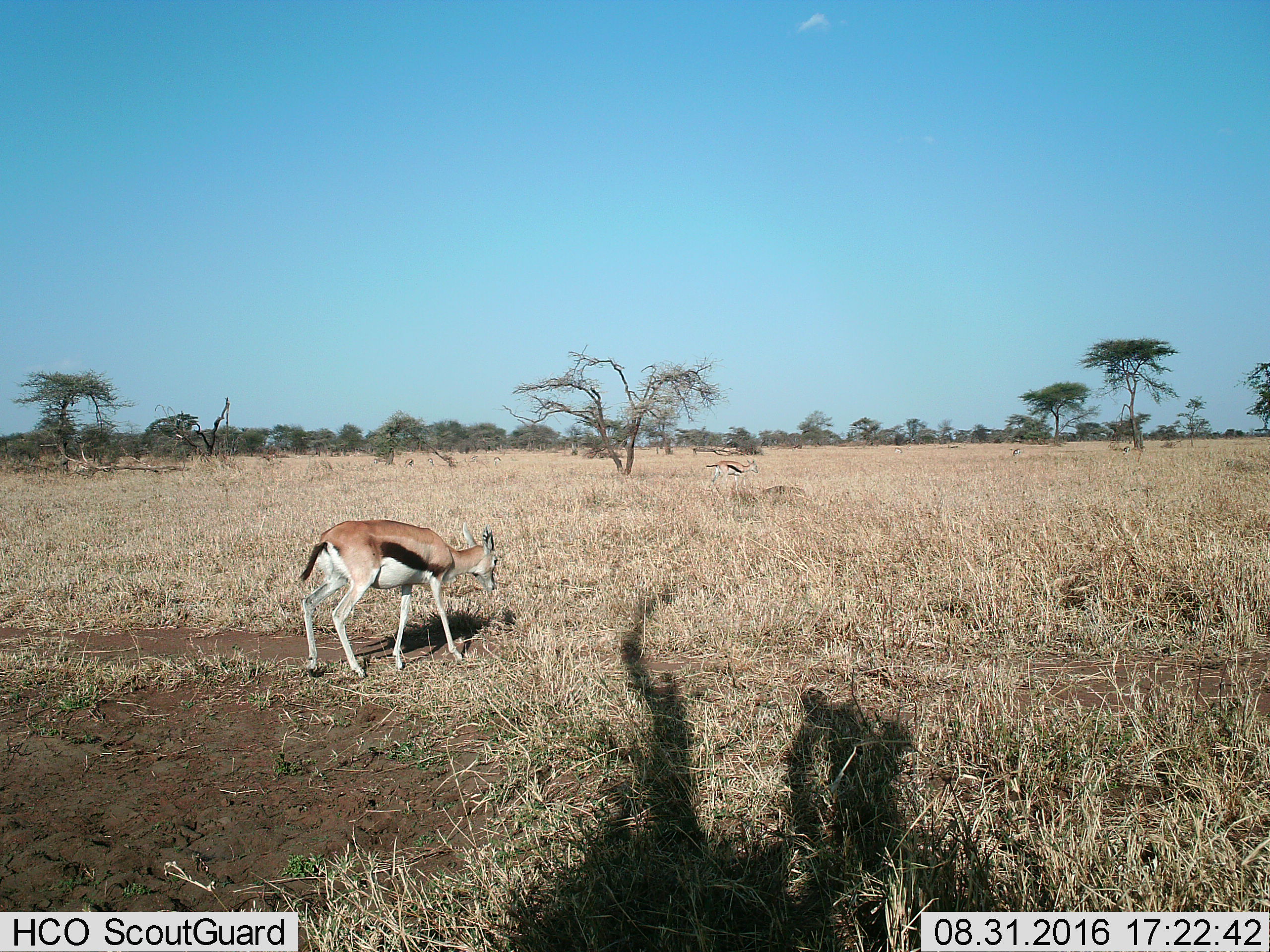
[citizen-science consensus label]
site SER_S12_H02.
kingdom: Animalia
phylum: Chordata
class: Mammalia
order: Artiodactyla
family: Bovidae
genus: Eudorcas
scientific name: Eudorcas thomsonii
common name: thomson's gazelle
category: gazellethomsons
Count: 8.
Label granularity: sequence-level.